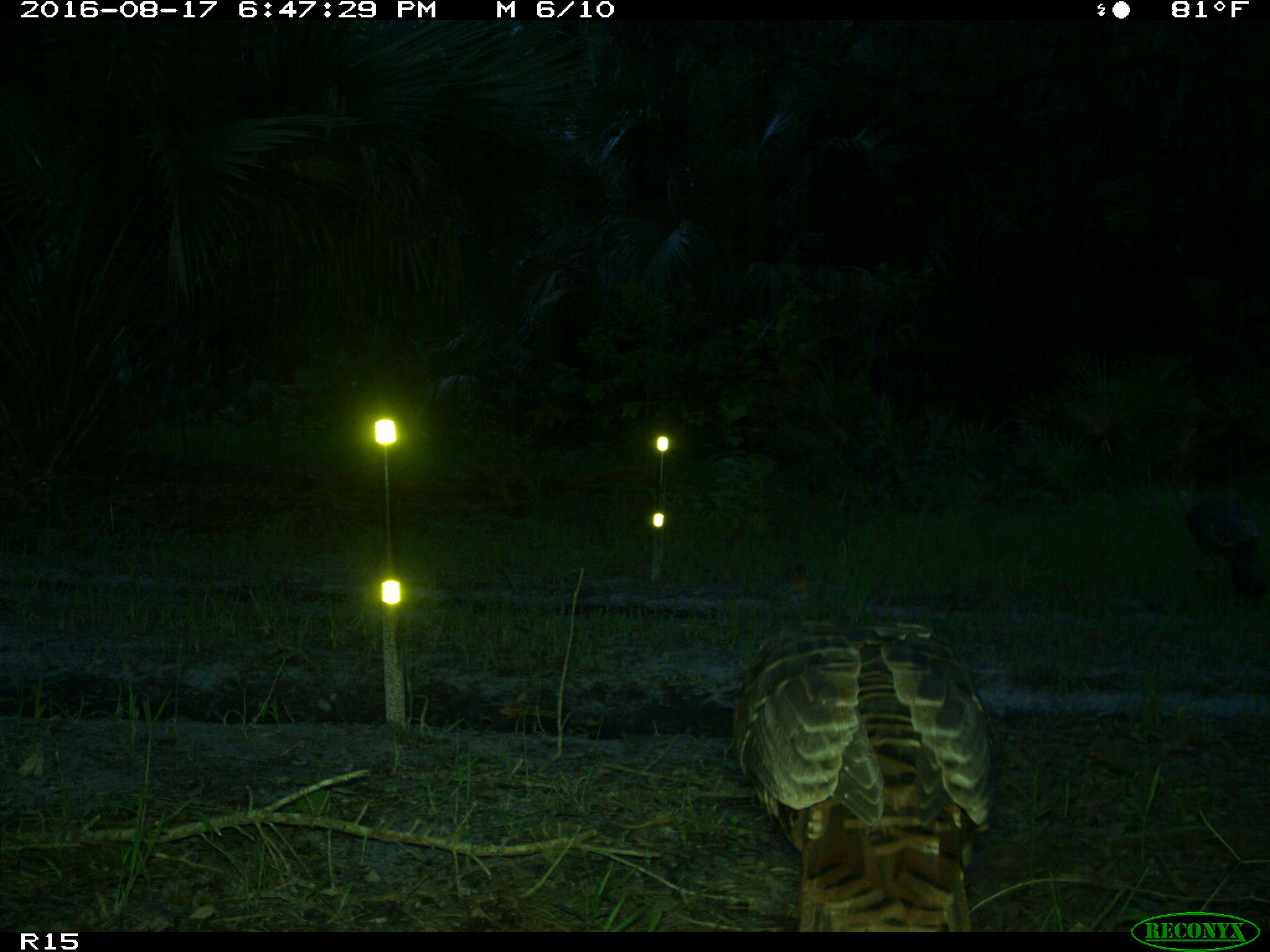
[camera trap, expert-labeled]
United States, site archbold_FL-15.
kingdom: Animalia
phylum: Chordata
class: Aves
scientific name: Aves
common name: birds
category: unidentified bird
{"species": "unidentified bird (birds) (Aves)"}